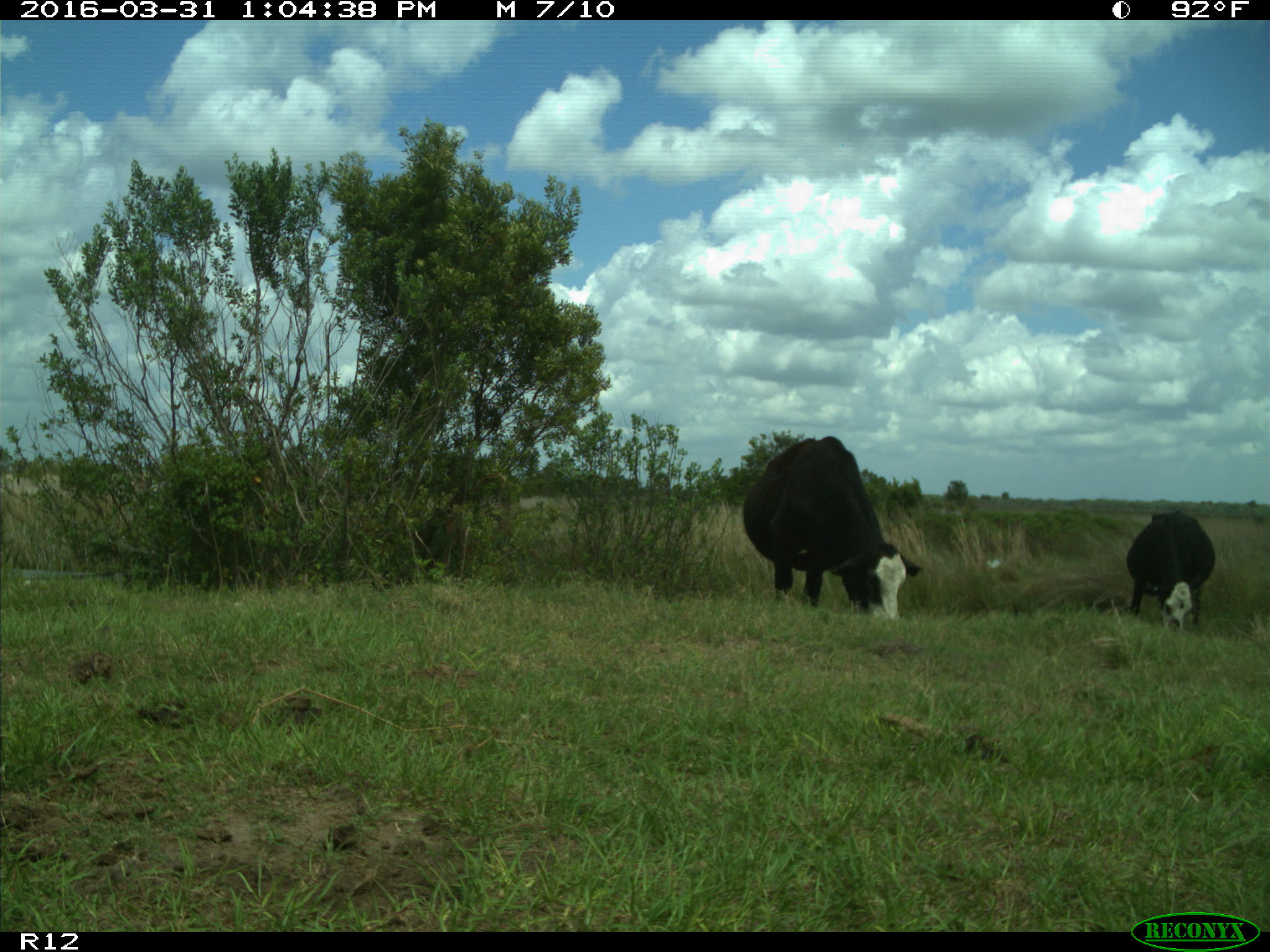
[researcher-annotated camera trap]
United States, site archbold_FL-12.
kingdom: Animalia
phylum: Chordata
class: Mammalia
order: Artiodactyla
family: Bovidae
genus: Bos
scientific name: Bos taurus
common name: domestic cow